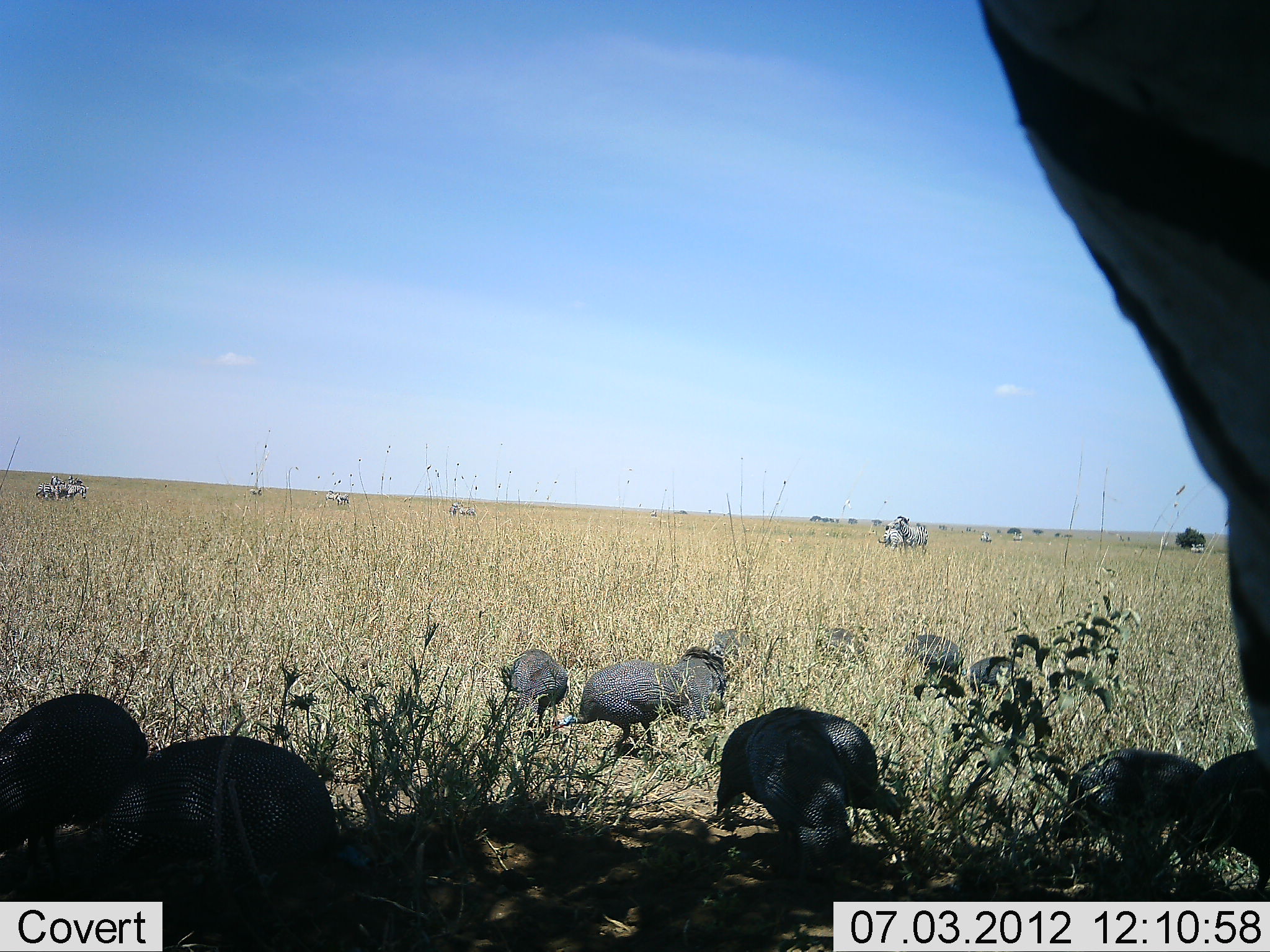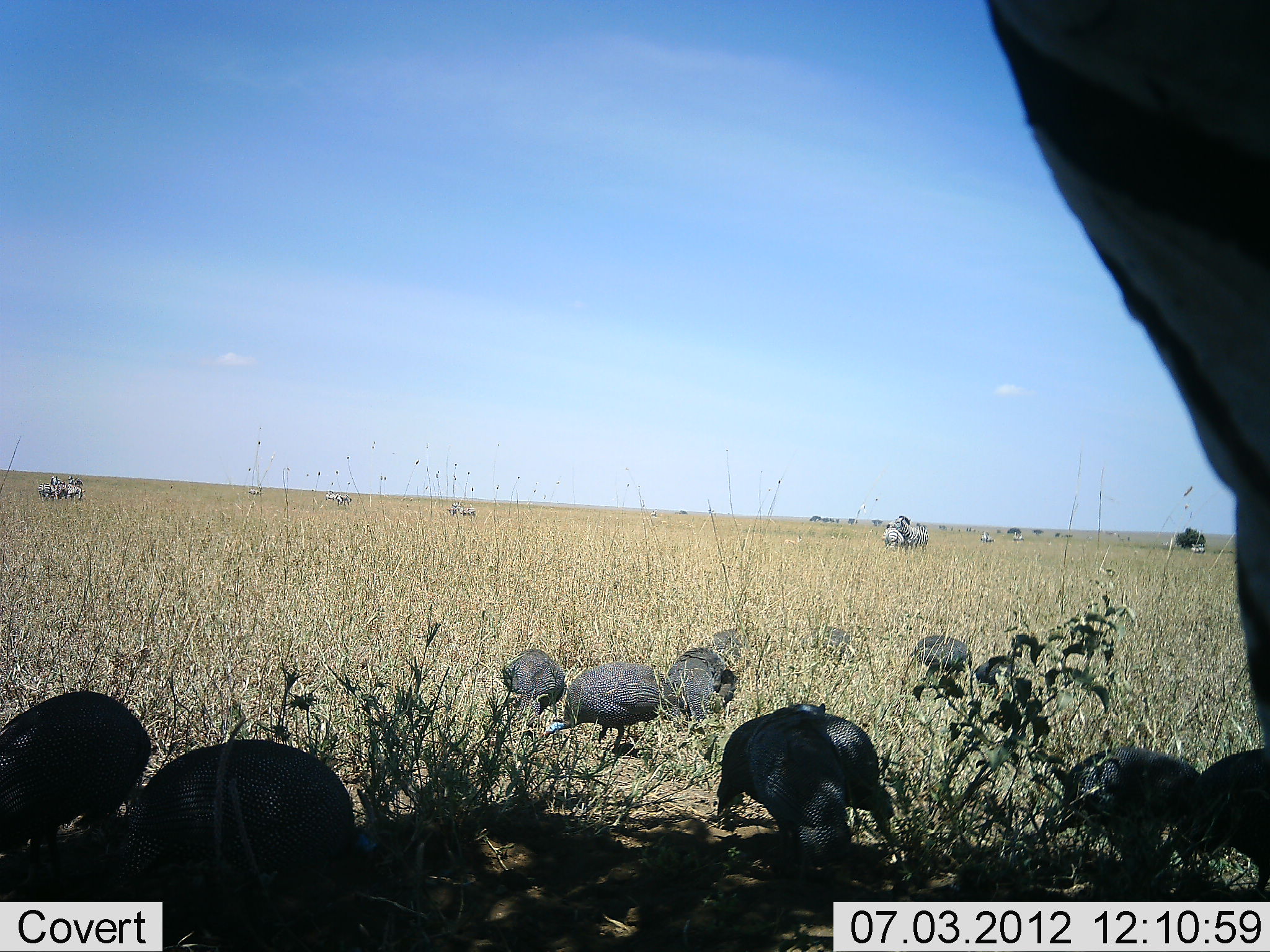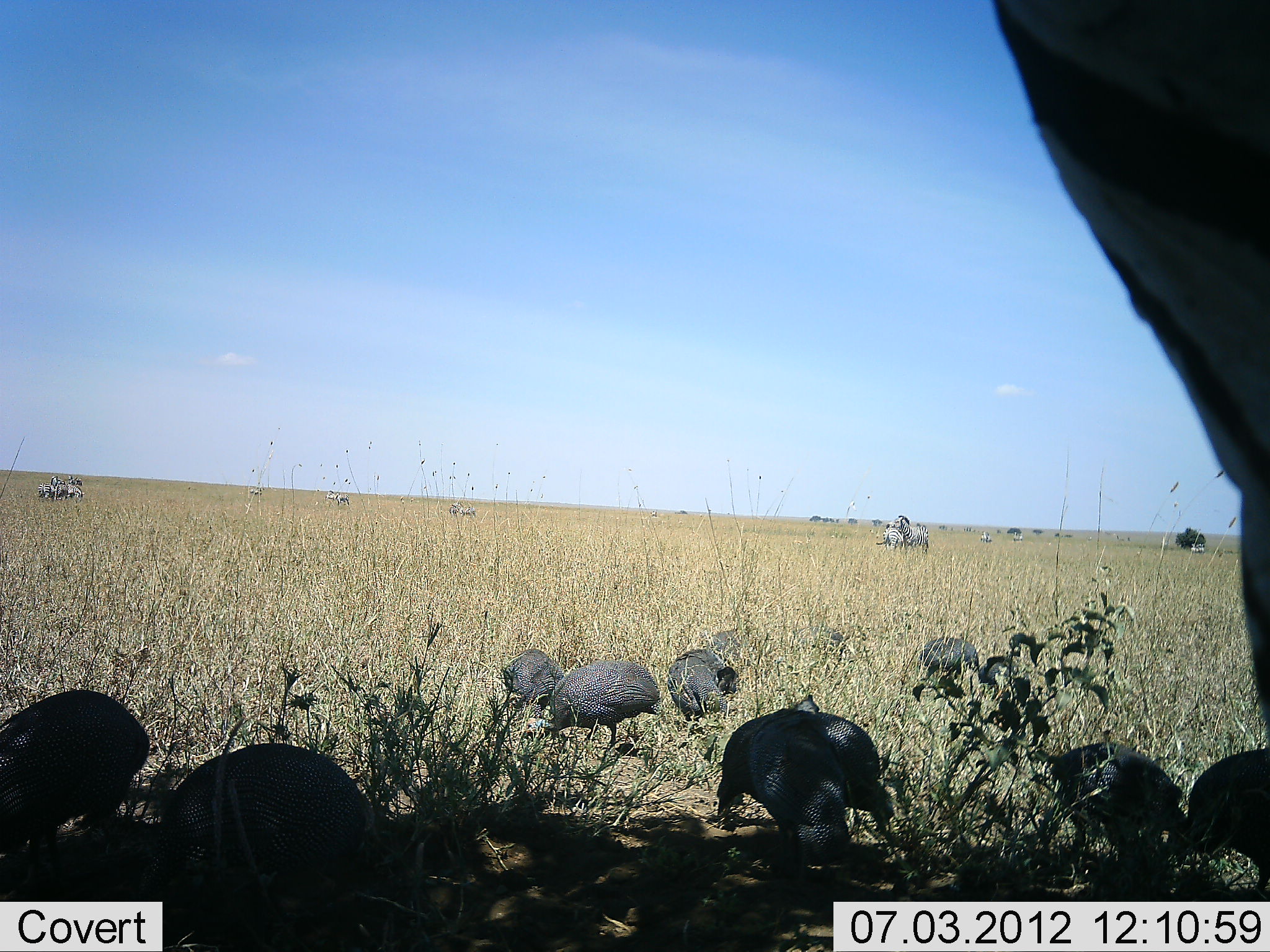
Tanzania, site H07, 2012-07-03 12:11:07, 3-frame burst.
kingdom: Animalia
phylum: Chordata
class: Aves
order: Galliformes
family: Numididae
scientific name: Numididae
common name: guinea fowl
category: guineafowl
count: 11-50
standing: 0%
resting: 7%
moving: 13%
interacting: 0%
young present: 0%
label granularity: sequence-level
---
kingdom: Animalia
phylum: Chordata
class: Mammalia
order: Perissodactyla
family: Equidae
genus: Equus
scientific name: Equus quagga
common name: plains zebra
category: zebra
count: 6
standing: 82%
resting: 0%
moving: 36%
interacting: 9%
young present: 0%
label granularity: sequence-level